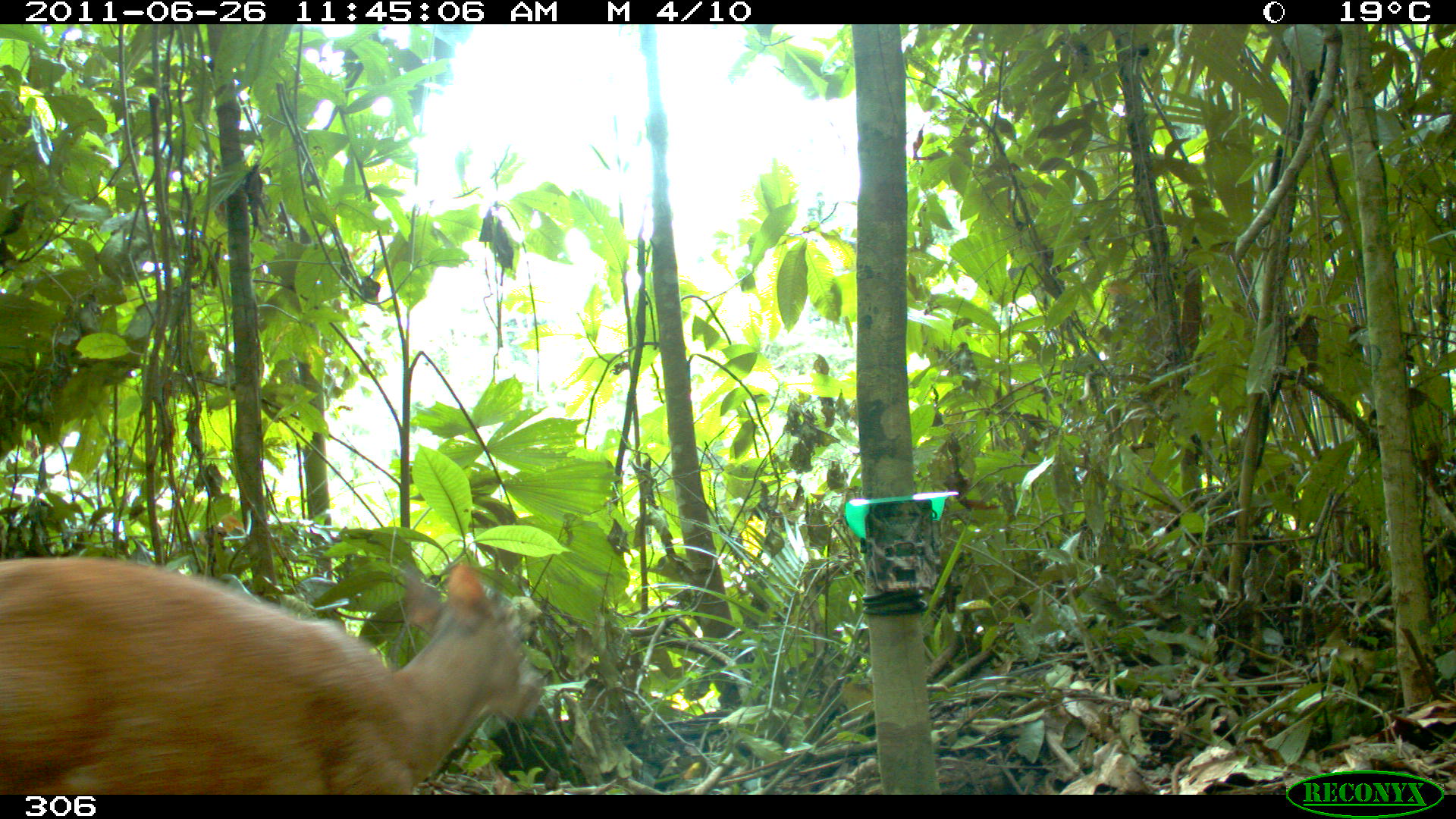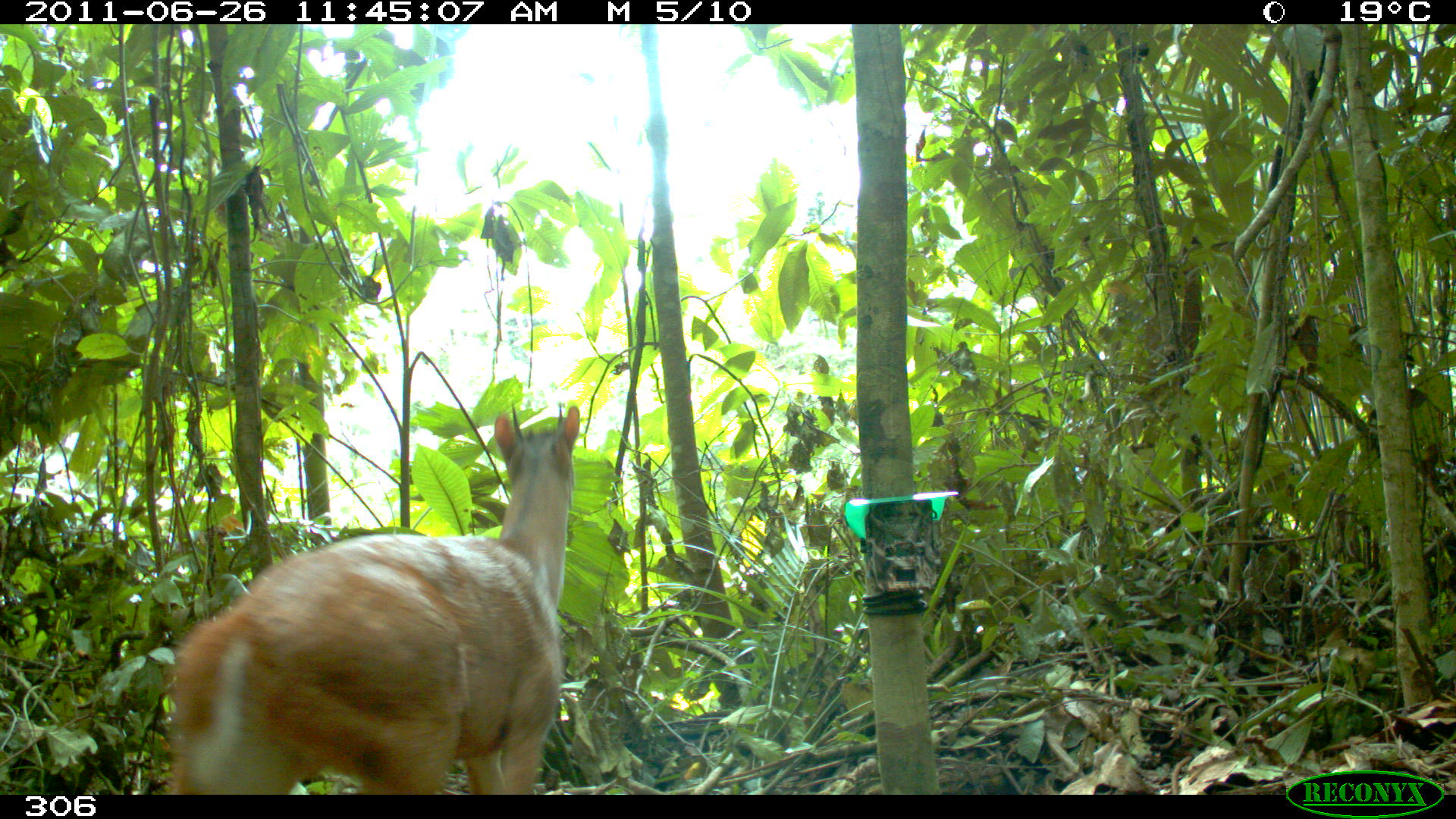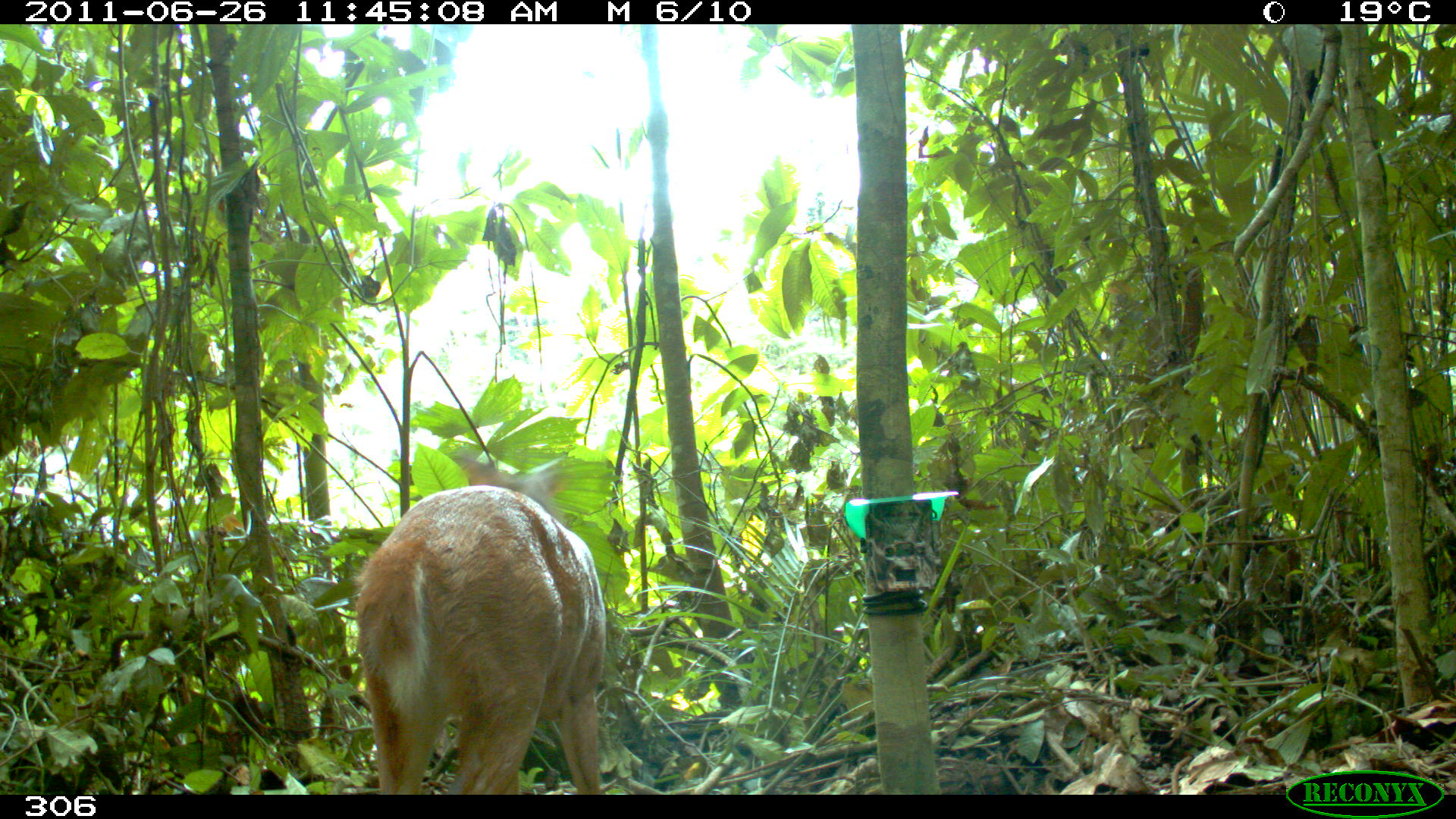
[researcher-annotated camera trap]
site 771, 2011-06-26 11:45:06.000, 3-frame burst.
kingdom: Animalia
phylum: Chordata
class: Mammalia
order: Artiodactyla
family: Cervidae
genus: Mazama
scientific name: Mazama americana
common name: red brocket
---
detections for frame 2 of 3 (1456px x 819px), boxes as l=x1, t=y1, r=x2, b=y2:
mazama americana: l=159, t=404, r=580, b=793